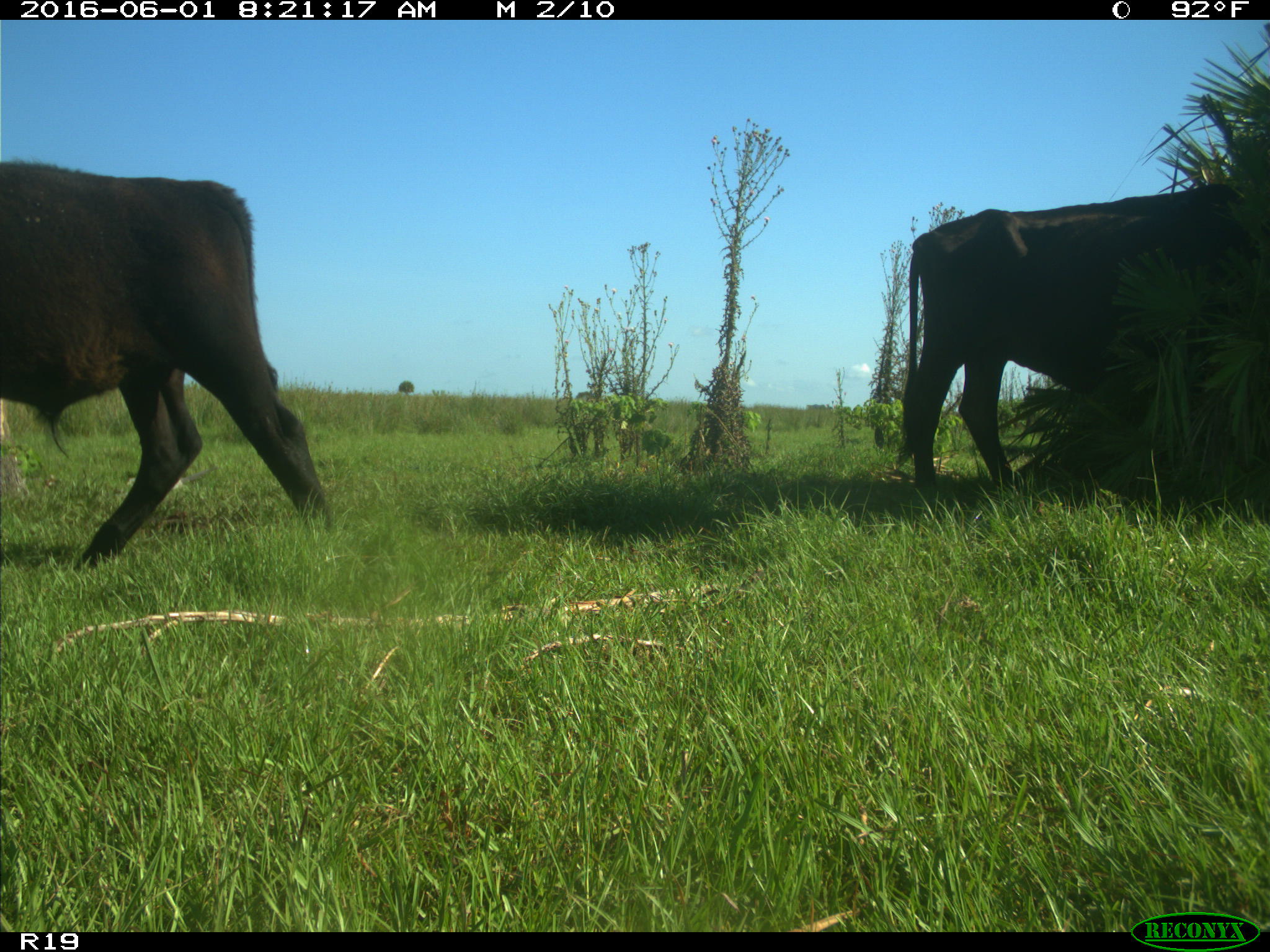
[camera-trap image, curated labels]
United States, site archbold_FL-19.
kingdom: Animalia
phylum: Chordata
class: Mammalia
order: Artiodactyla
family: Bovidae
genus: Bos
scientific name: Bos taurus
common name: domestic cow